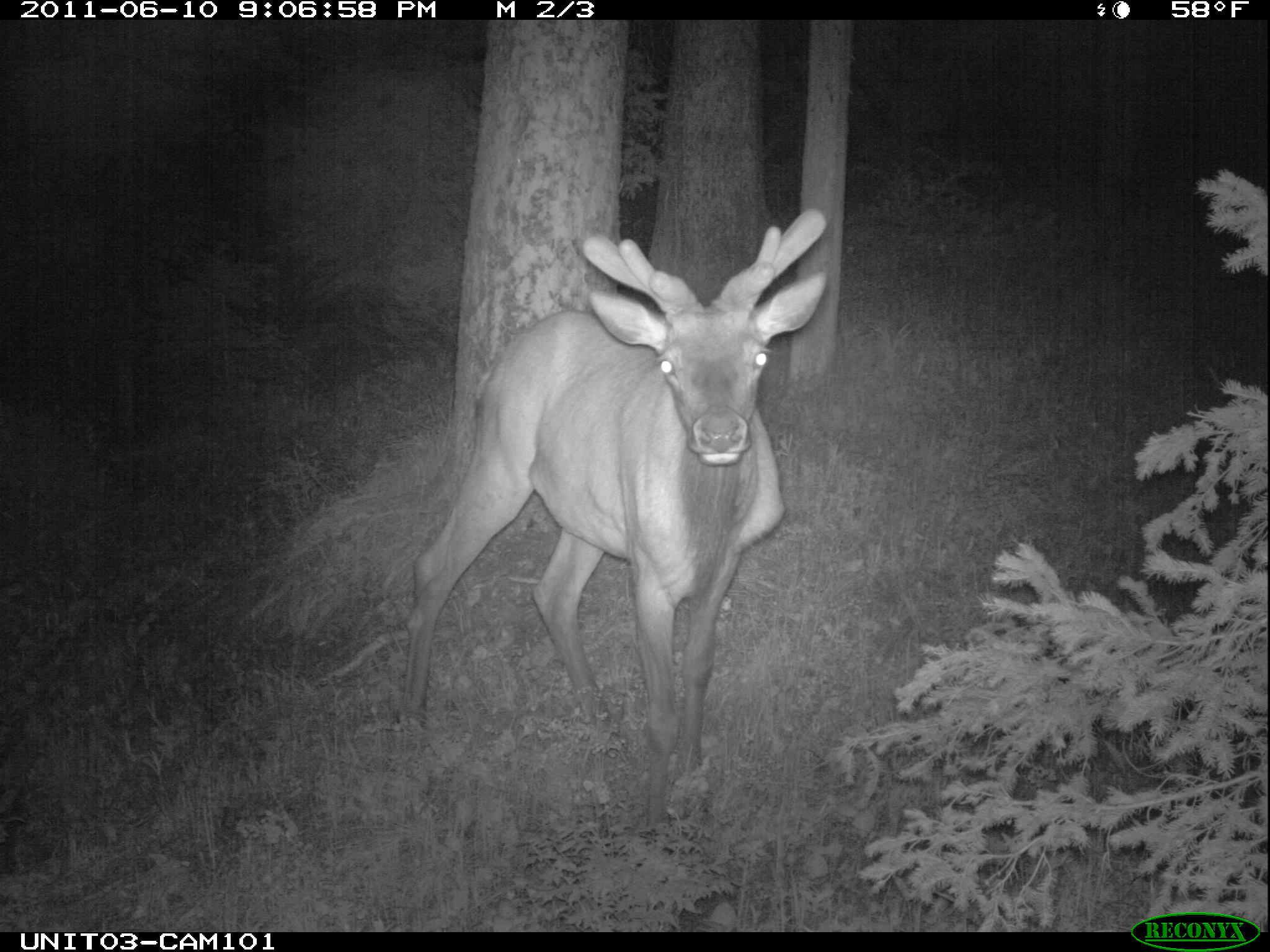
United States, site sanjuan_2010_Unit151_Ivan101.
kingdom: Animalia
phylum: Chordata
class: Mammalia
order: Artiodactyla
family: Cervidae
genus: Cervus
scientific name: Cervus elaphus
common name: red deer